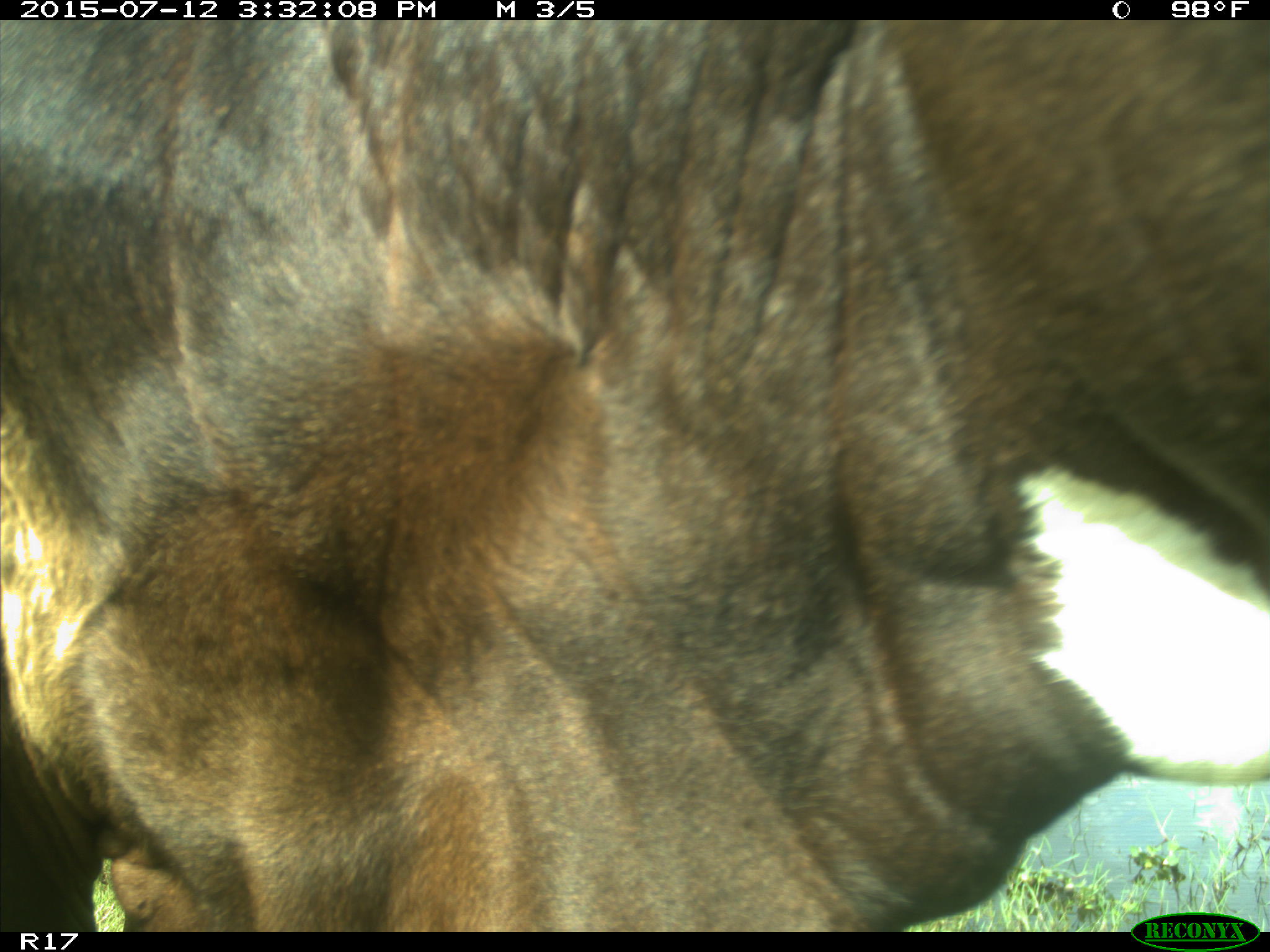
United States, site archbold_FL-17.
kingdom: Animalia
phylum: Chordata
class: Mammalia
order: Artiodactyla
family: Bovidae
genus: Bos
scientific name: Bos taurus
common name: domestic cow